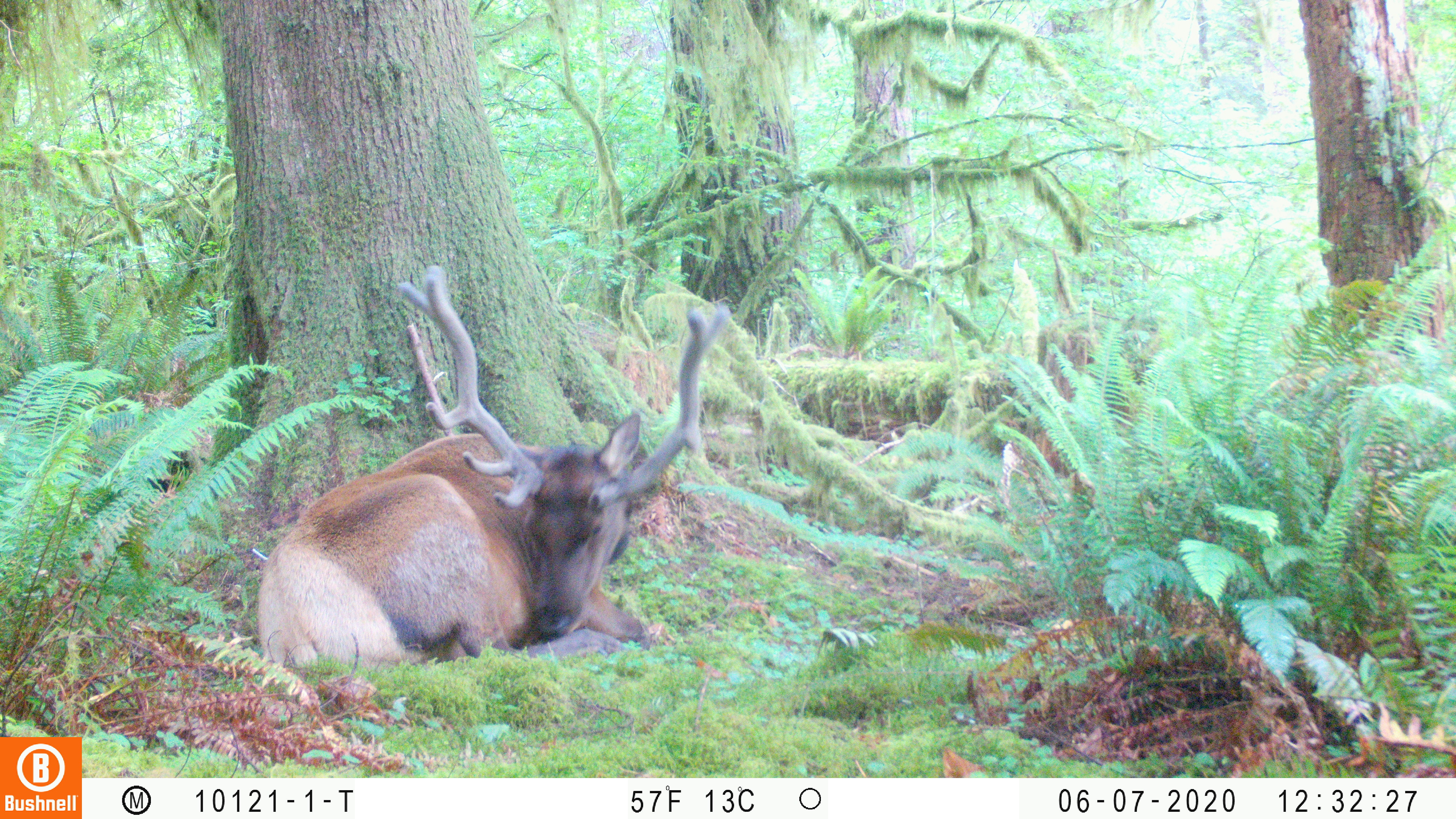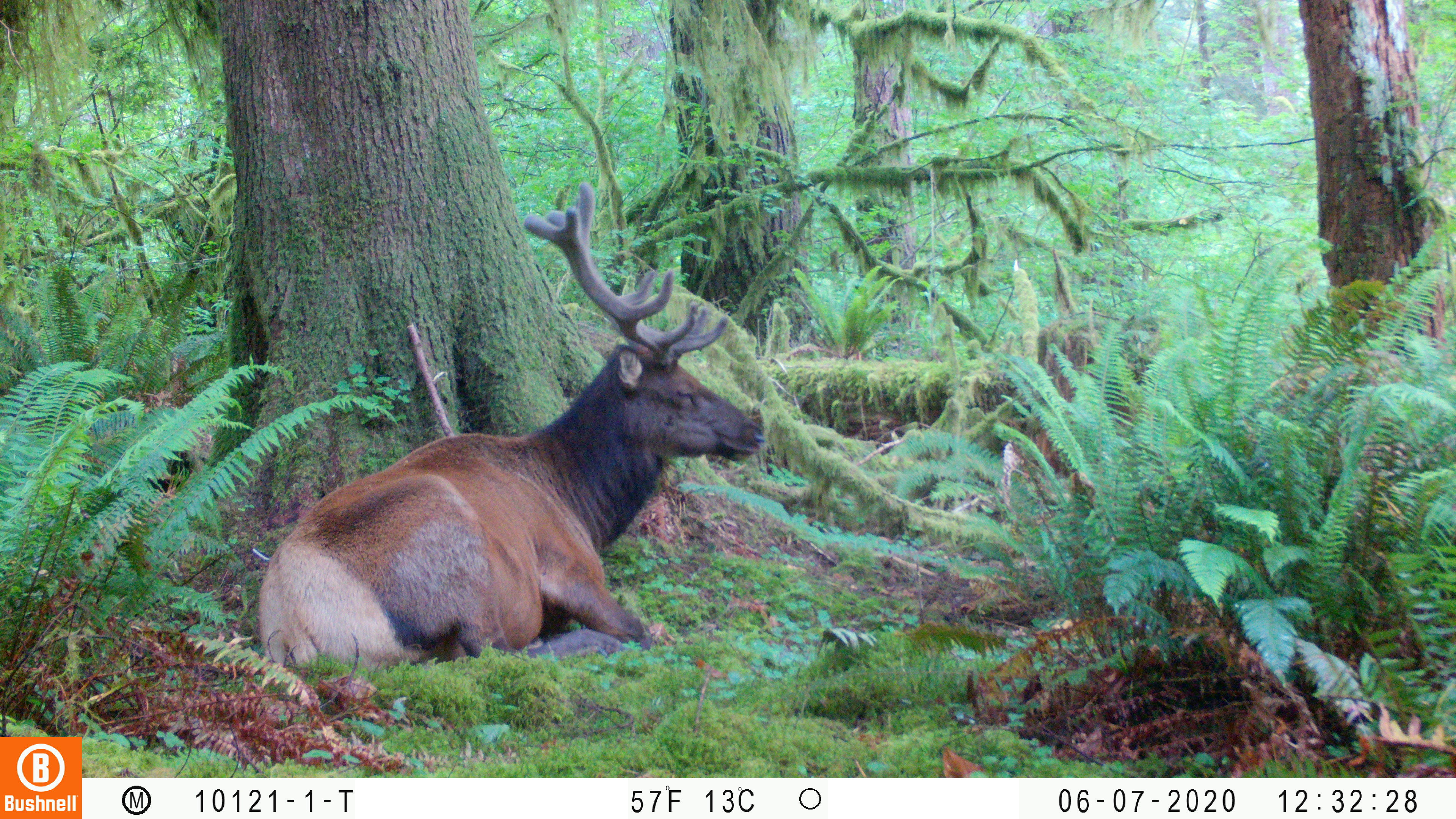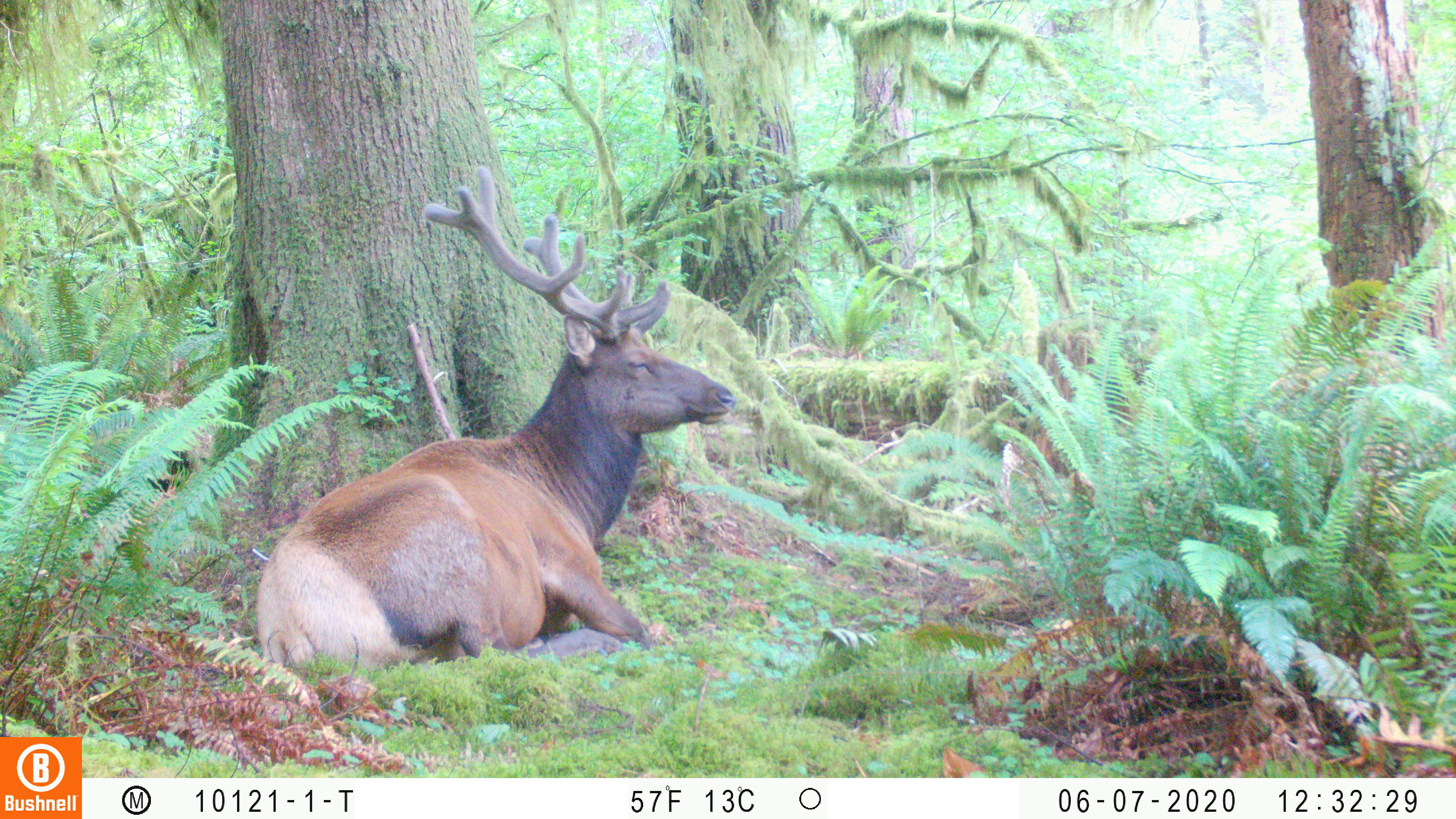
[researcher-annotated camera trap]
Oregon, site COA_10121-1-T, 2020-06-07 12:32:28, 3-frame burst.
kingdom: Animalia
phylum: Chordata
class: Mammalia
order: Artiodactyla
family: Cervidae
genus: Cervus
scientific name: Cervus canadensis roosevelti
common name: roosevelt elk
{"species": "roosevelt elk (Cervus canadensis roosevelti)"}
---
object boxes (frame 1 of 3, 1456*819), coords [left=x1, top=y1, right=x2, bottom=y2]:
roosevelt elk: [left=249, top=262, right=734, bottom=677]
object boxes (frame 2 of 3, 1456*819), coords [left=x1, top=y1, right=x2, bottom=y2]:
roosevelt elk: [left=249, top=175, right=770, bottom=675]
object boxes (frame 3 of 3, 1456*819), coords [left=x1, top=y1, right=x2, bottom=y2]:
roosevelt elk: [left=253, top=154, right=740, bottom=677]